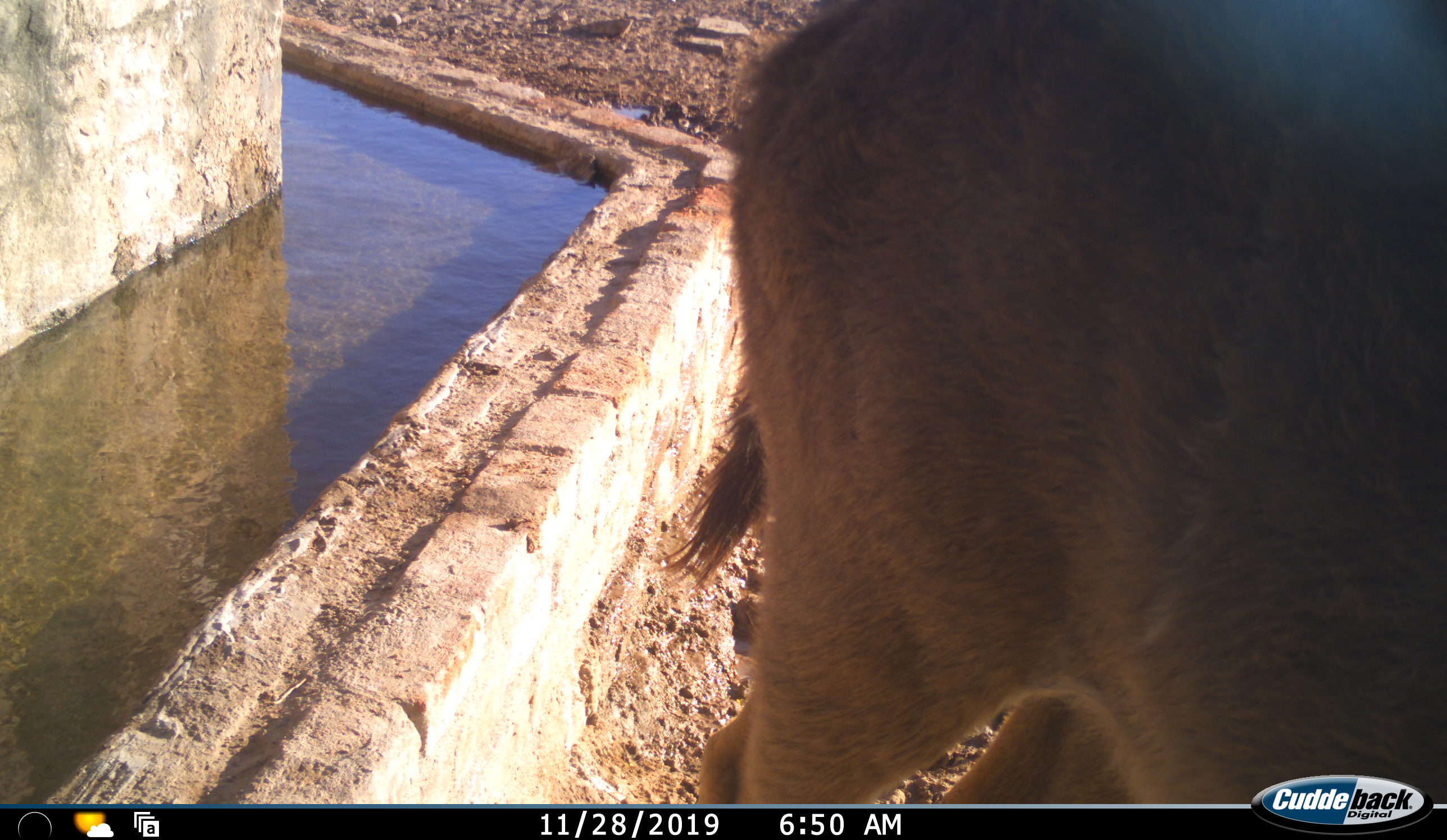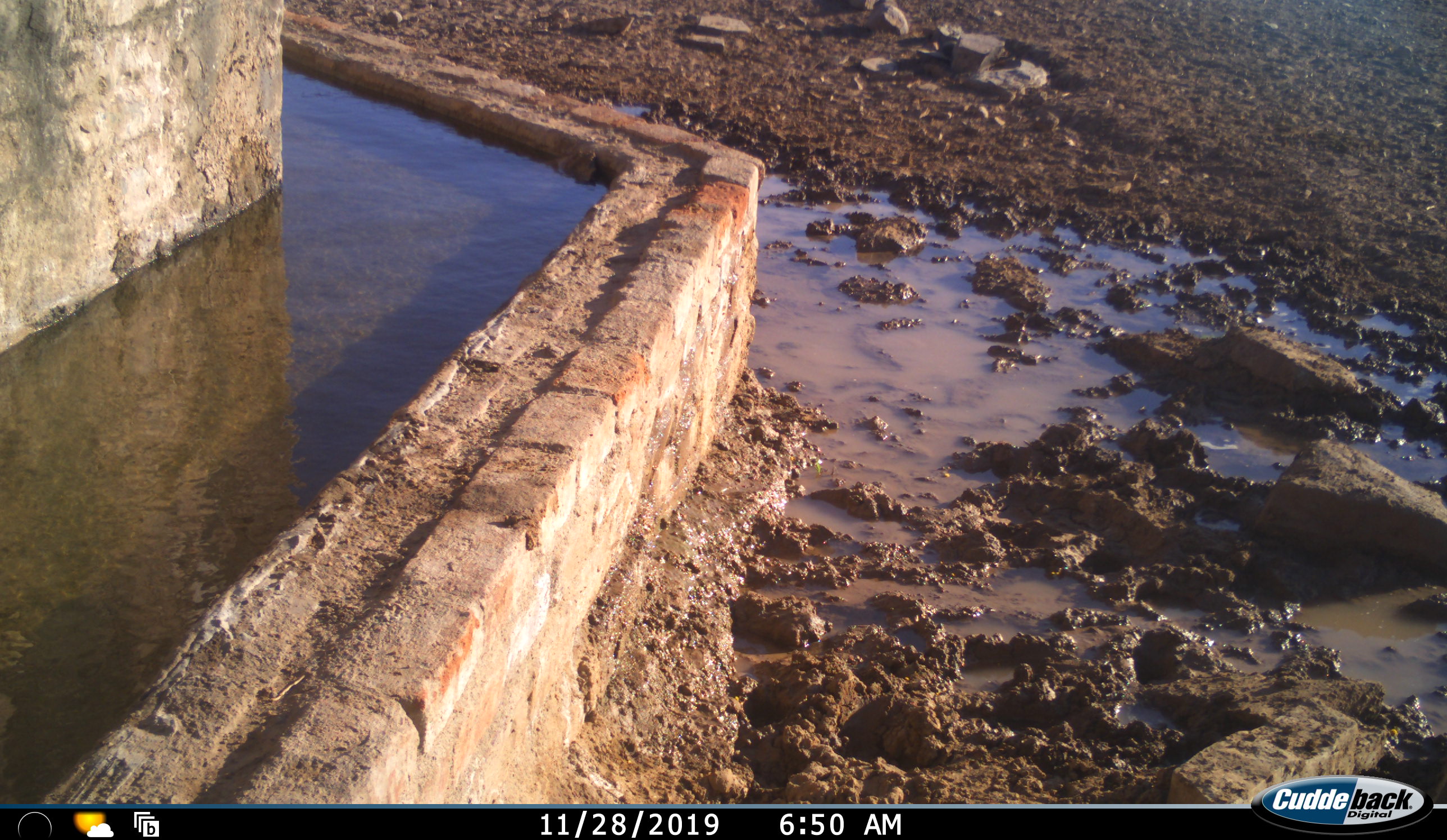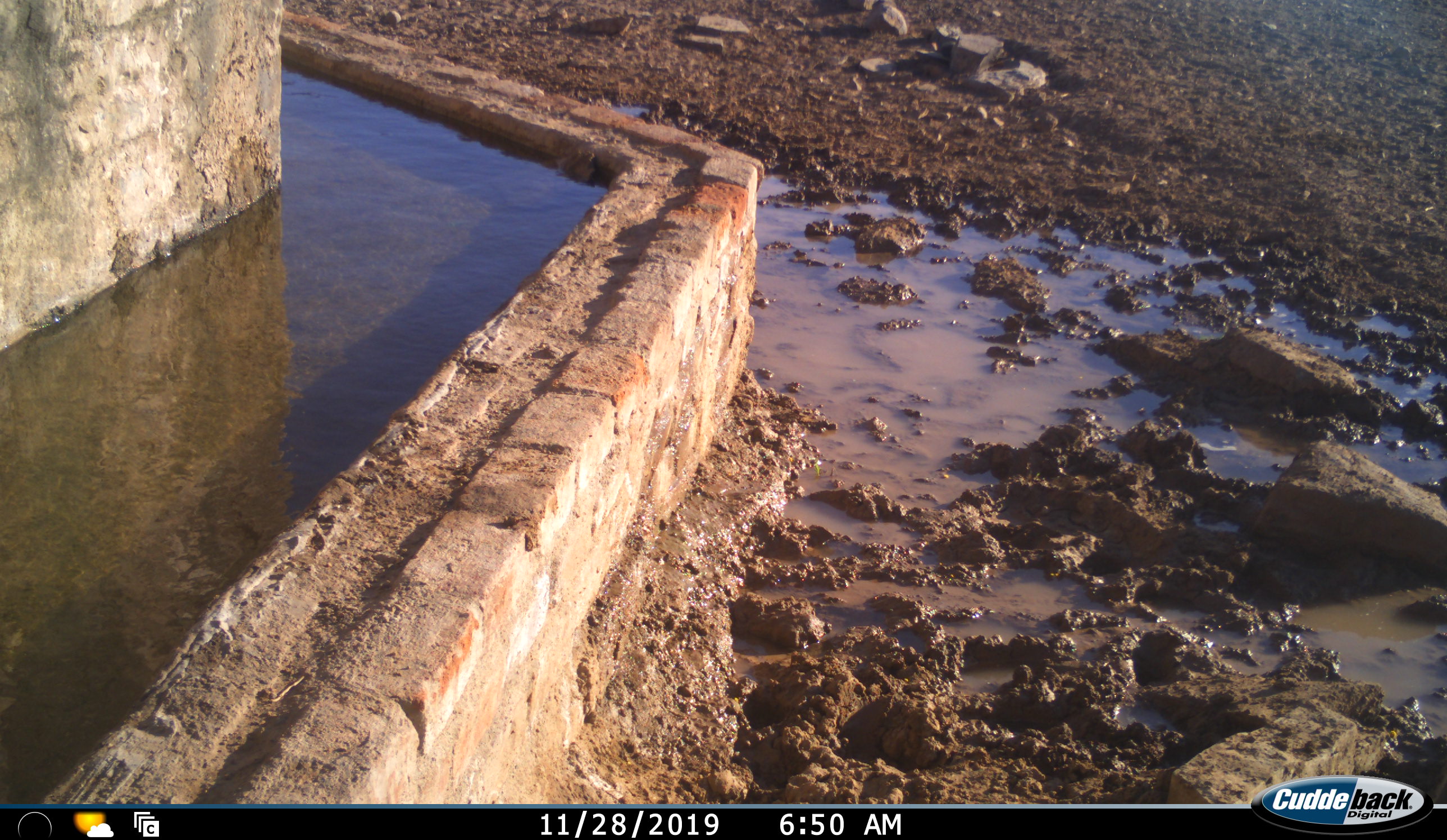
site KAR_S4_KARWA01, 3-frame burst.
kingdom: Animalia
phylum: Chordata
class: Mammalia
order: Artiodactyla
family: Bovidae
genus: Tragelaphus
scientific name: Tragelaphus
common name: kudu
Kudu (Tragelaphus), count 1. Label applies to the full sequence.